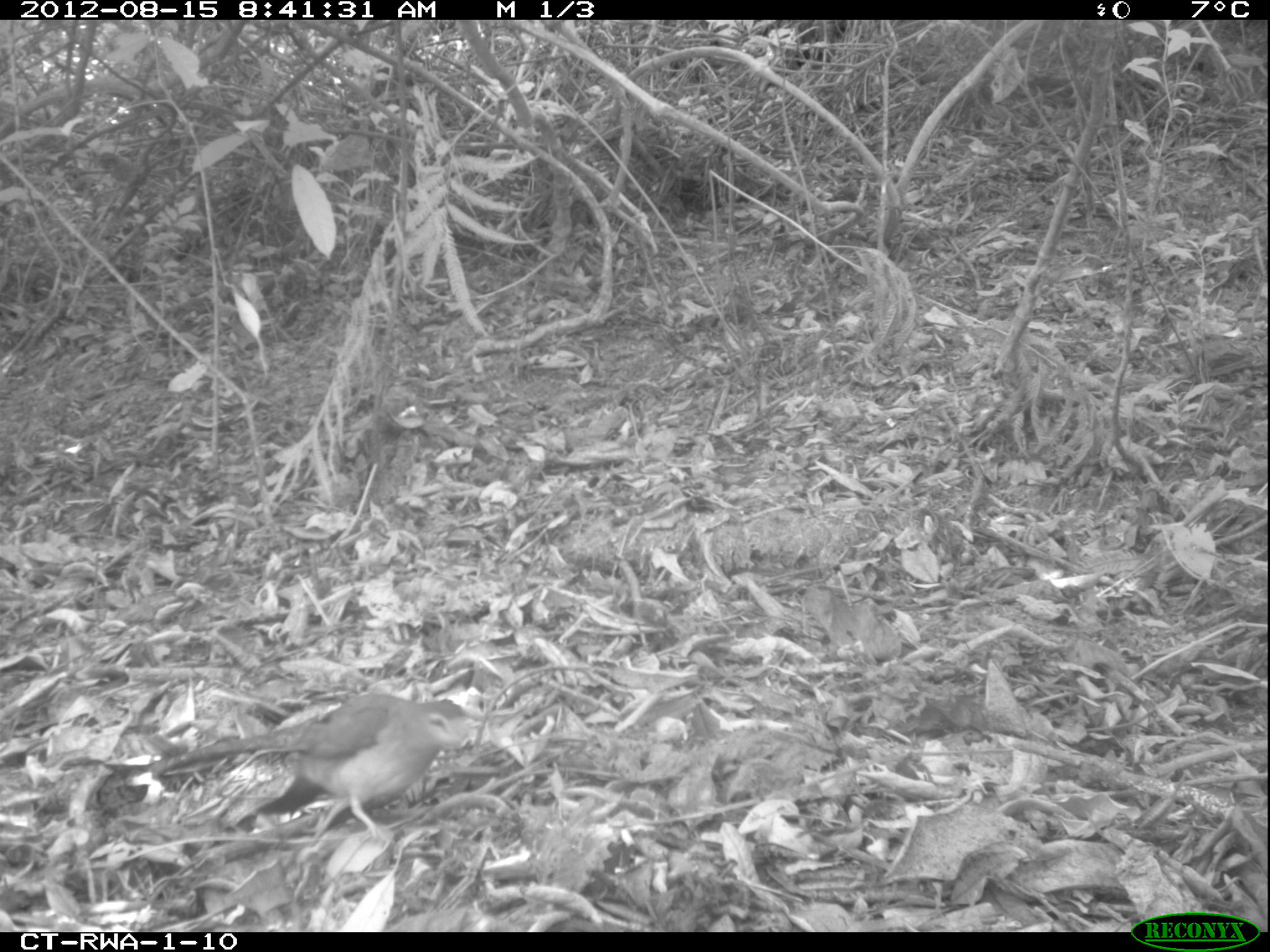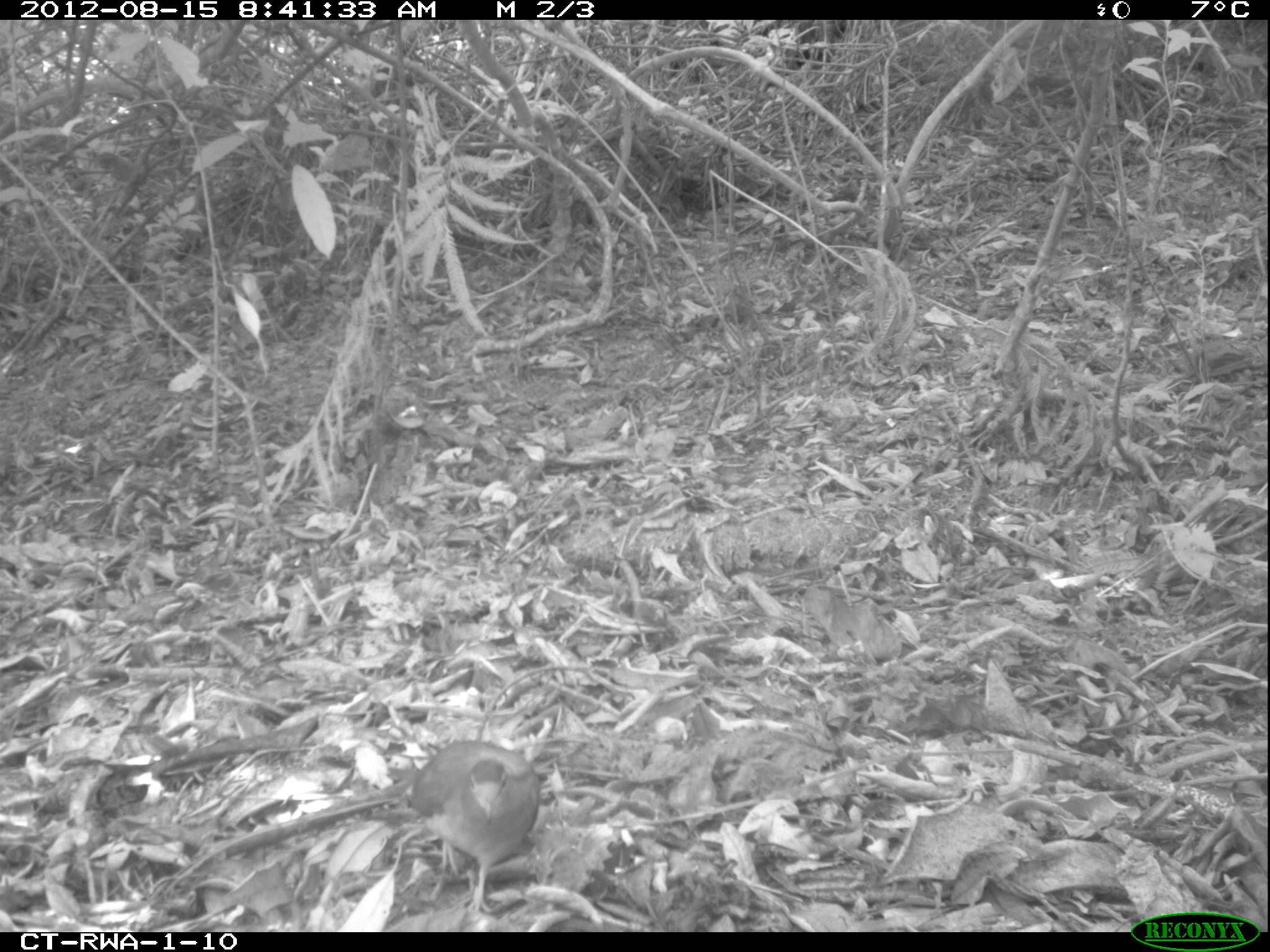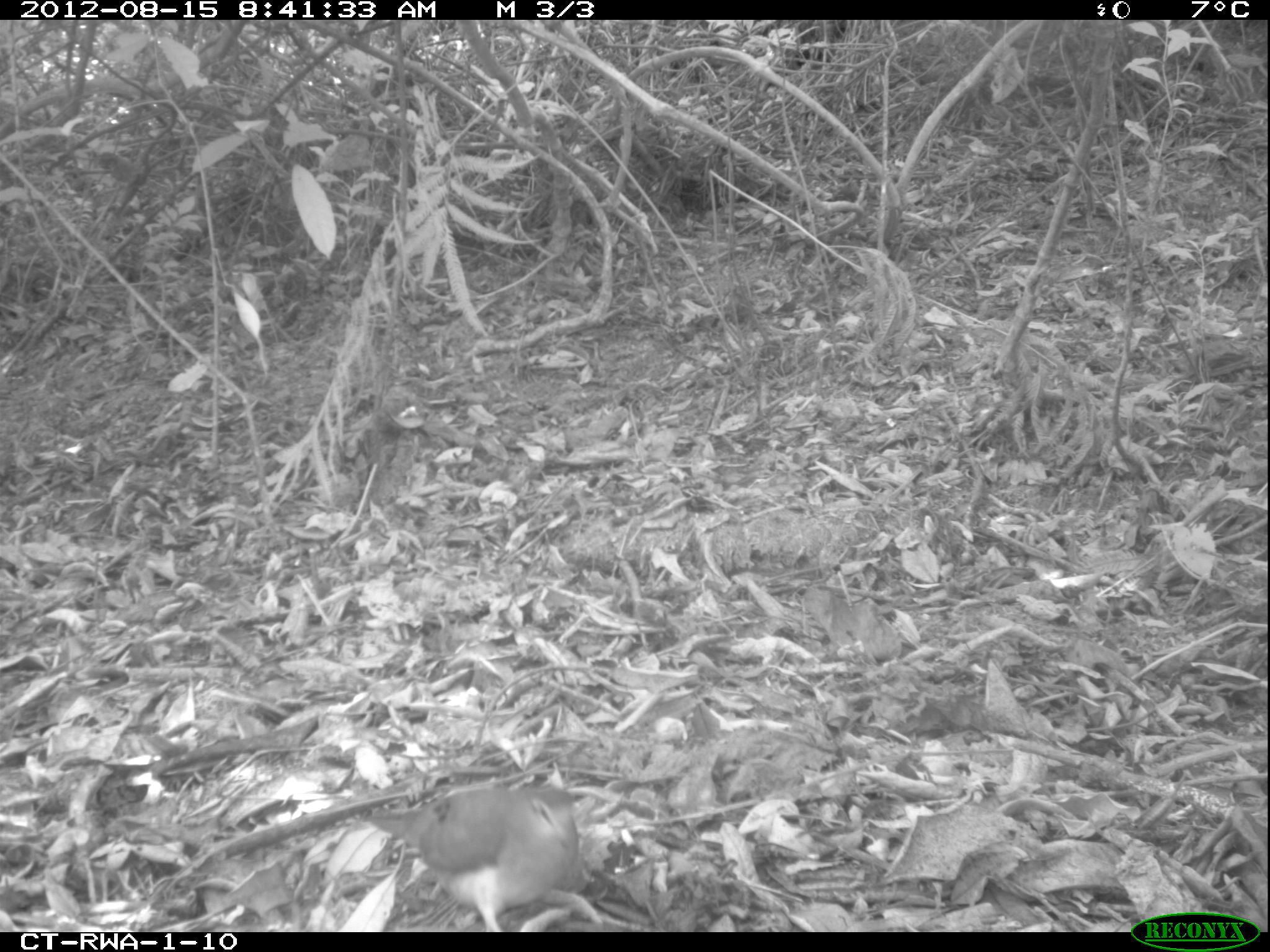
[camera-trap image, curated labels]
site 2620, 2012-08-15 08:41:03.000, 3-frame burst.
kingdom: Animalia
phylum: Chordata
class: Aves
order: Passeriformes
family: Motacillidae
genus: Motacilla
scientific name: Motacilla flava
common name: western yellow wagtail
Motacilla flava (western yellow wagtail), count 1.